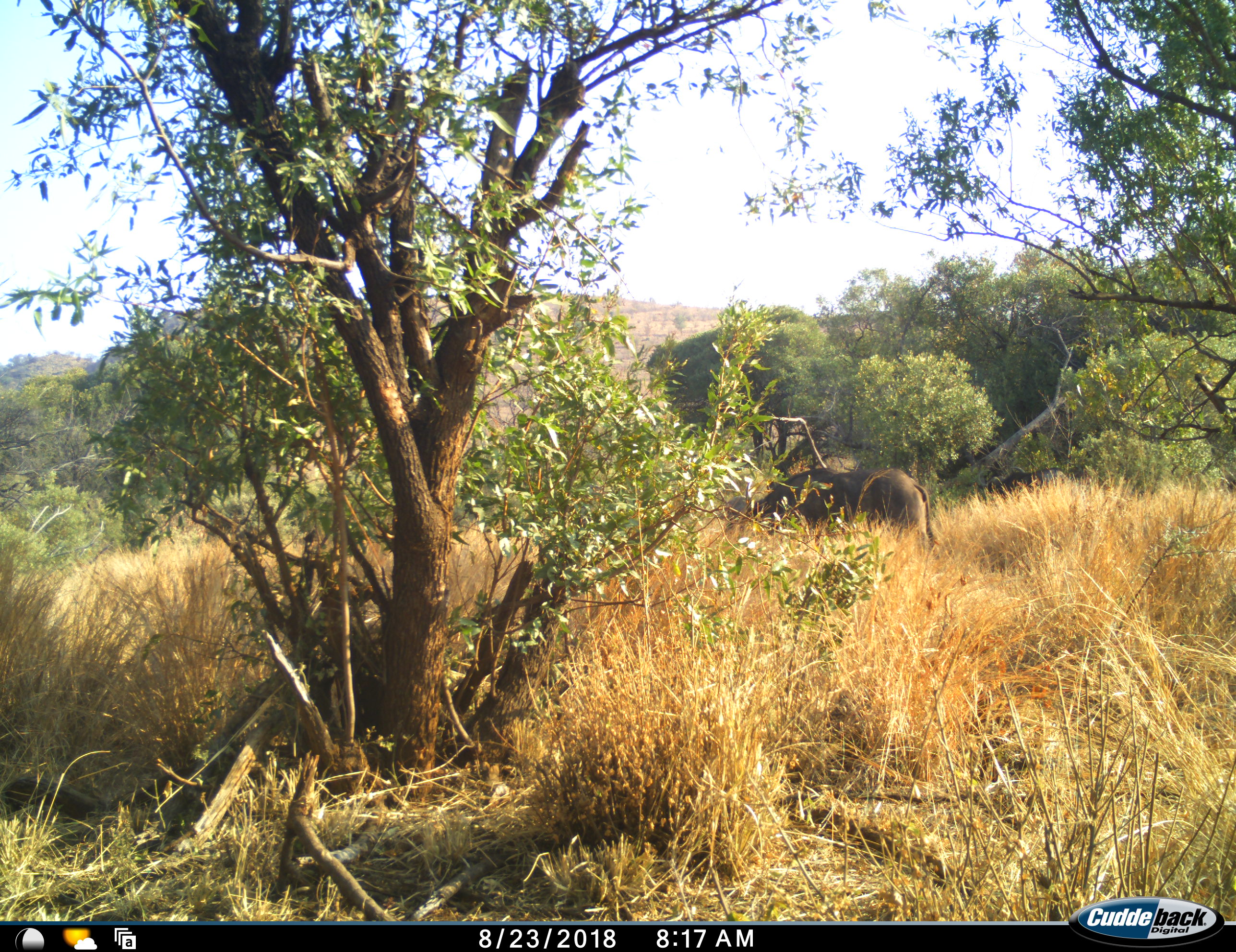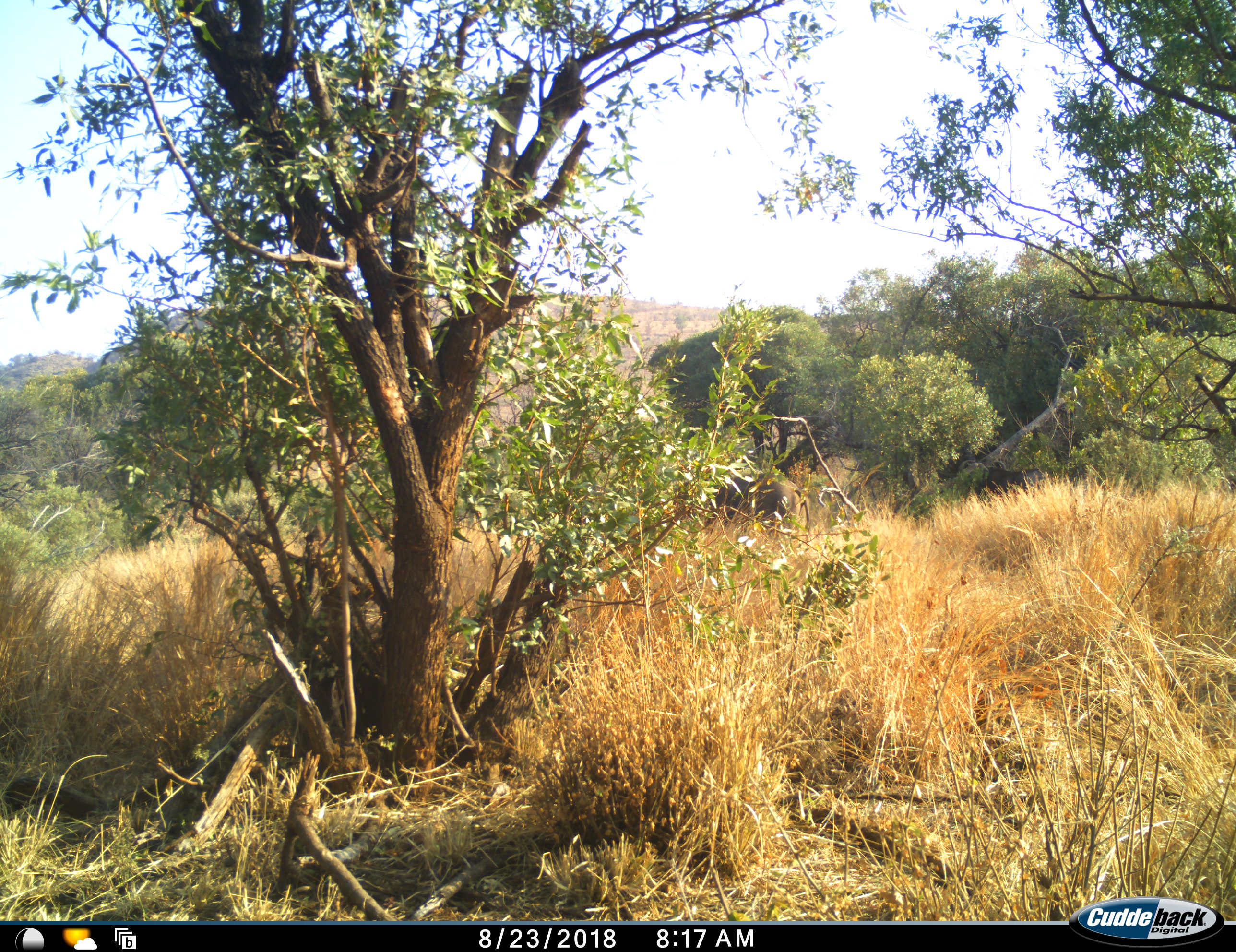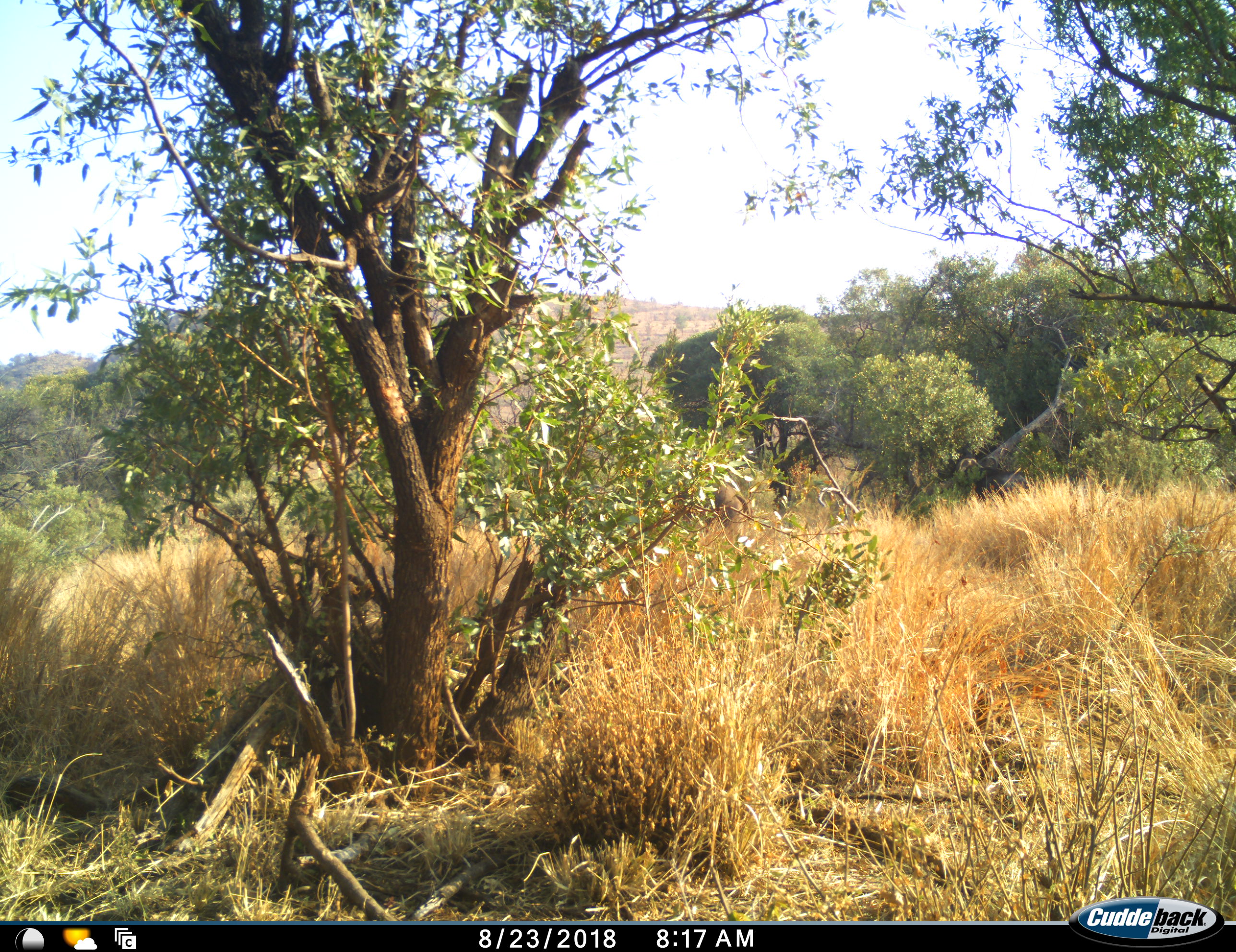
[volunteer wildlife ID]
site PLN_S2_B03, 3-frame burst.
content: unidentified animal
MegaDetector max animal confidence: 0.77